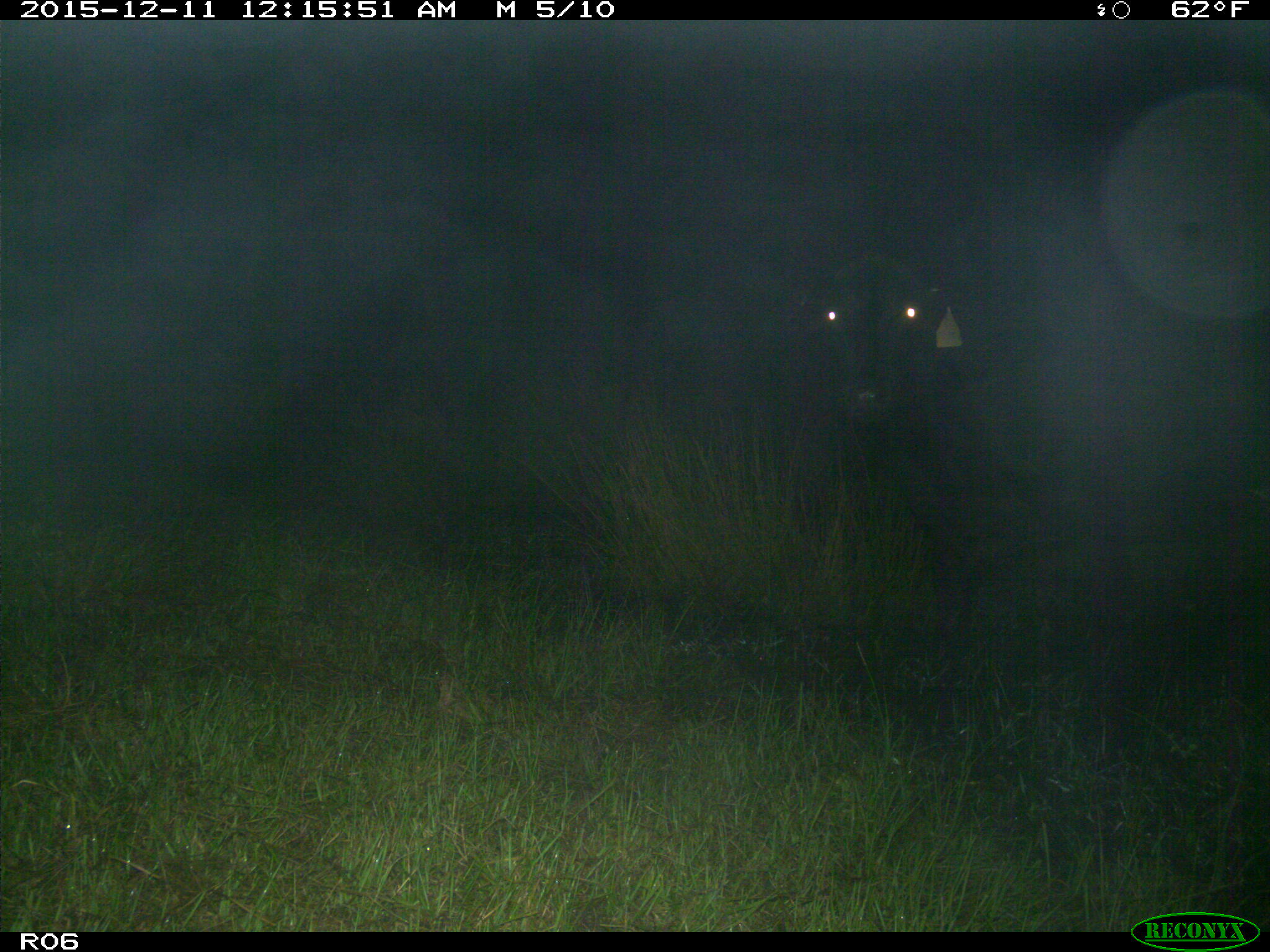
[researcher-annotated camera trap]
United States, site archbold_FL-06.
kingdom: Animalia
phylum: Chordata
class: Mammalia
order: Artiodactyla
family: Bovidae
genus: Bos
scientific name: Bos taurus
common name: domestic cow